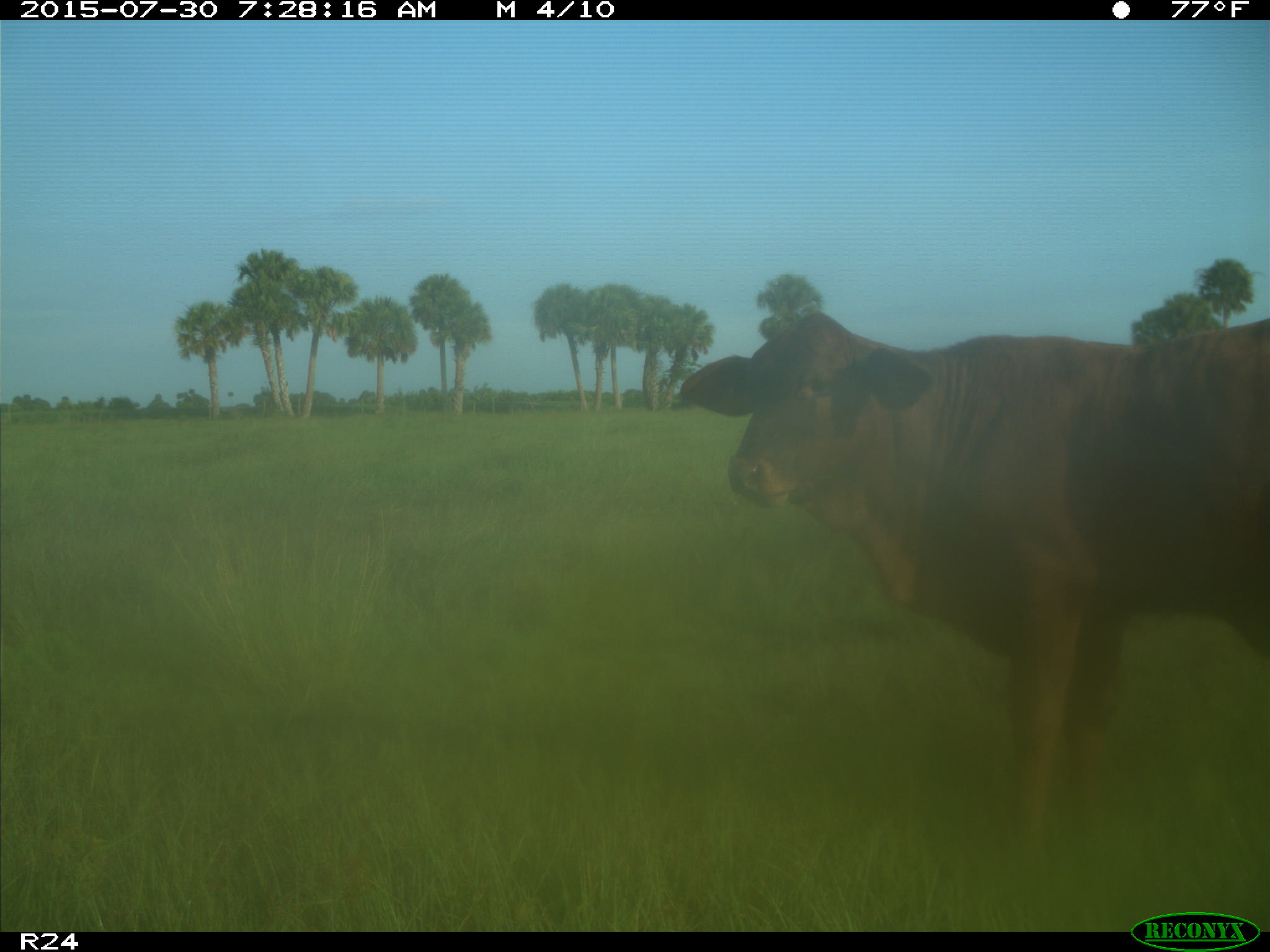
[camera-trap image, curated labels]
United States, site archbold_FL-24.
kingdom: Animalia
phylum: Chordata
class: Mammalia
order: Artiodactyla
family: Bovidae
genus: Bos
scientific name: Bos taurus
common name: domestic cow